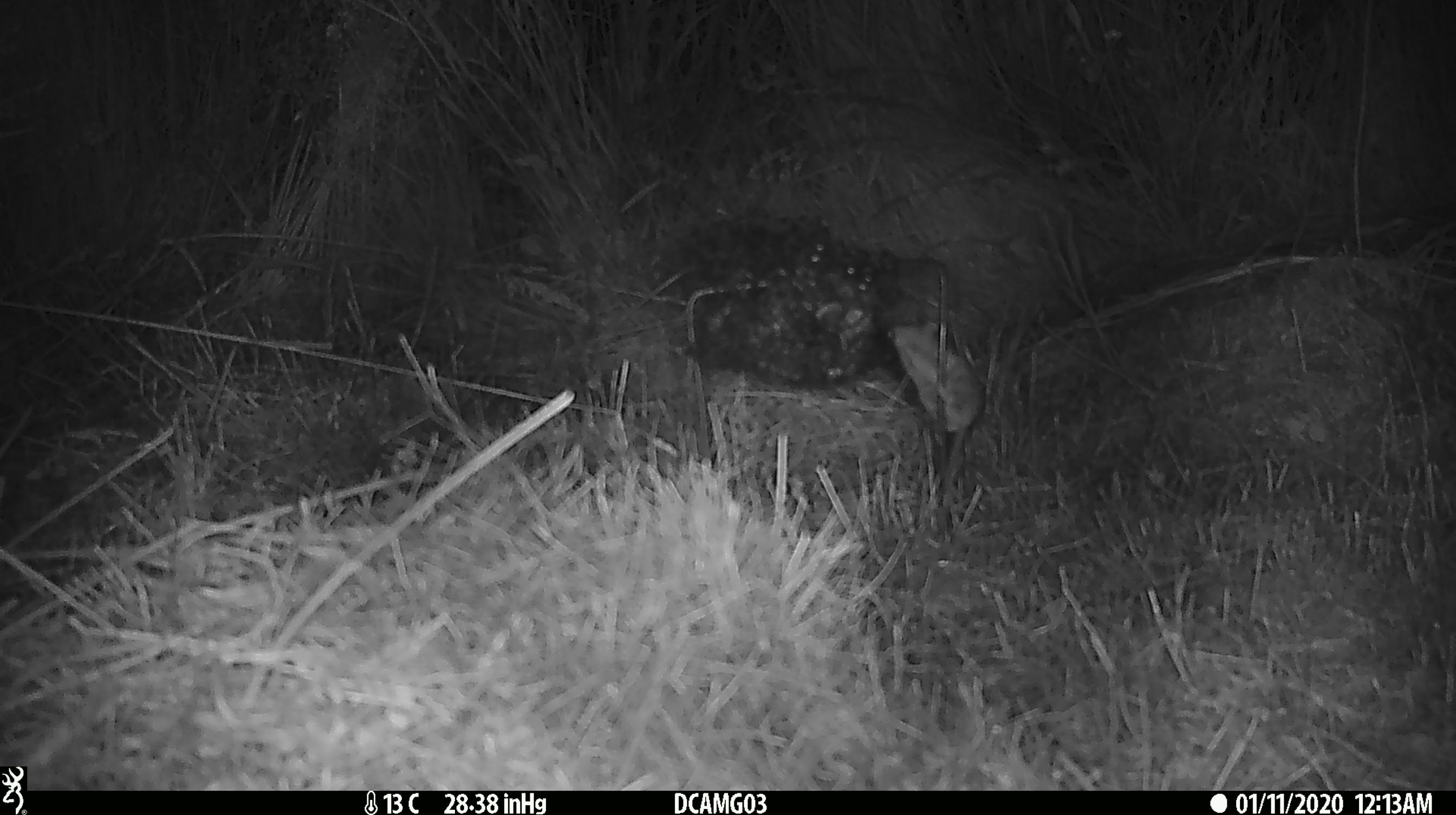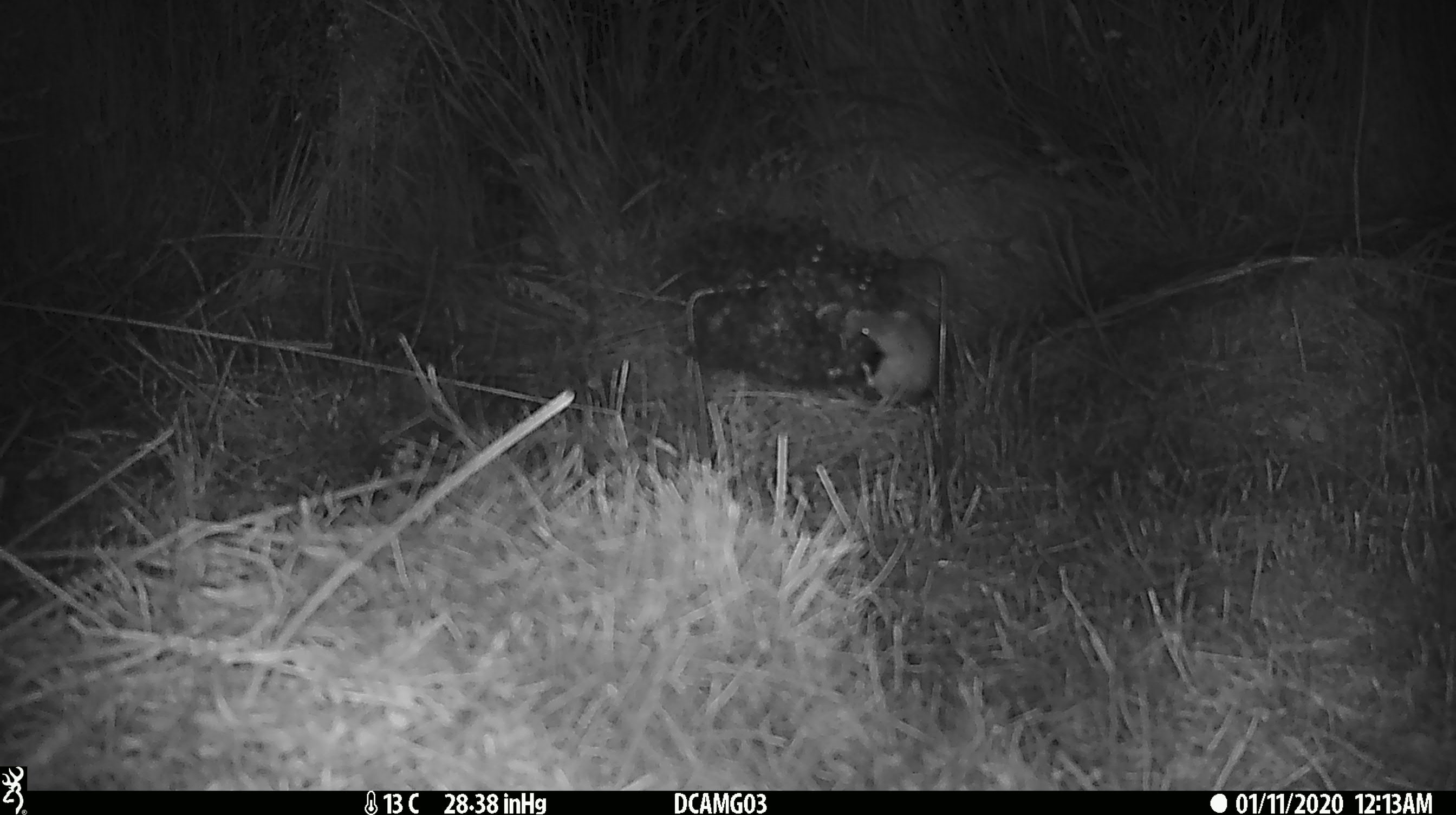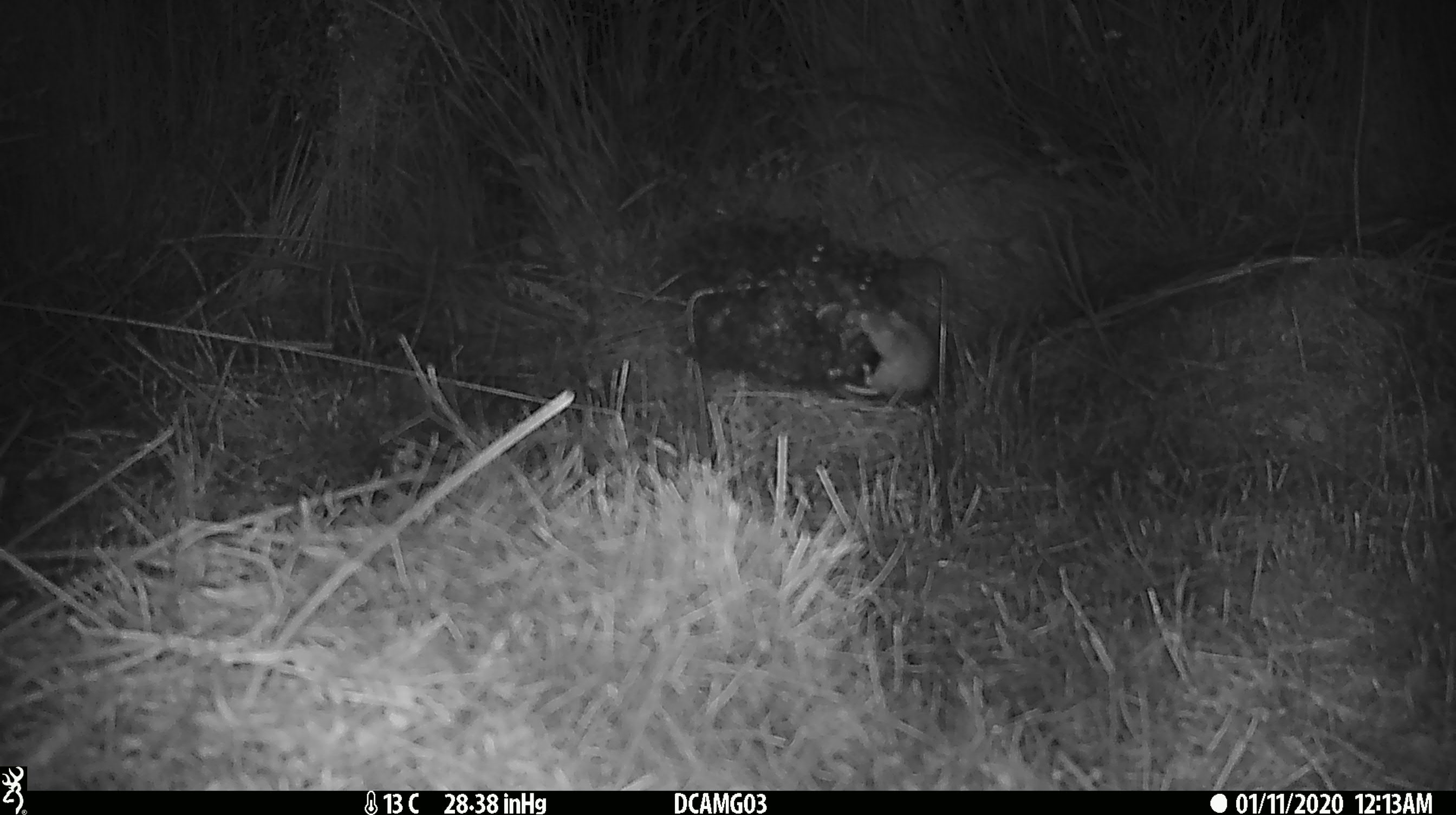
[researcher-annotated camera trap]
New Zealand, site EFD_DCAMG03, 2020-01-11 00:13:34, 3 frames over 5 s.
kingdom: Animalia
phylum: Chordata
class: Mammalia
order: Rodentia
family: Muridae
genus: Mus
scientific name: Mus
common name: mouse